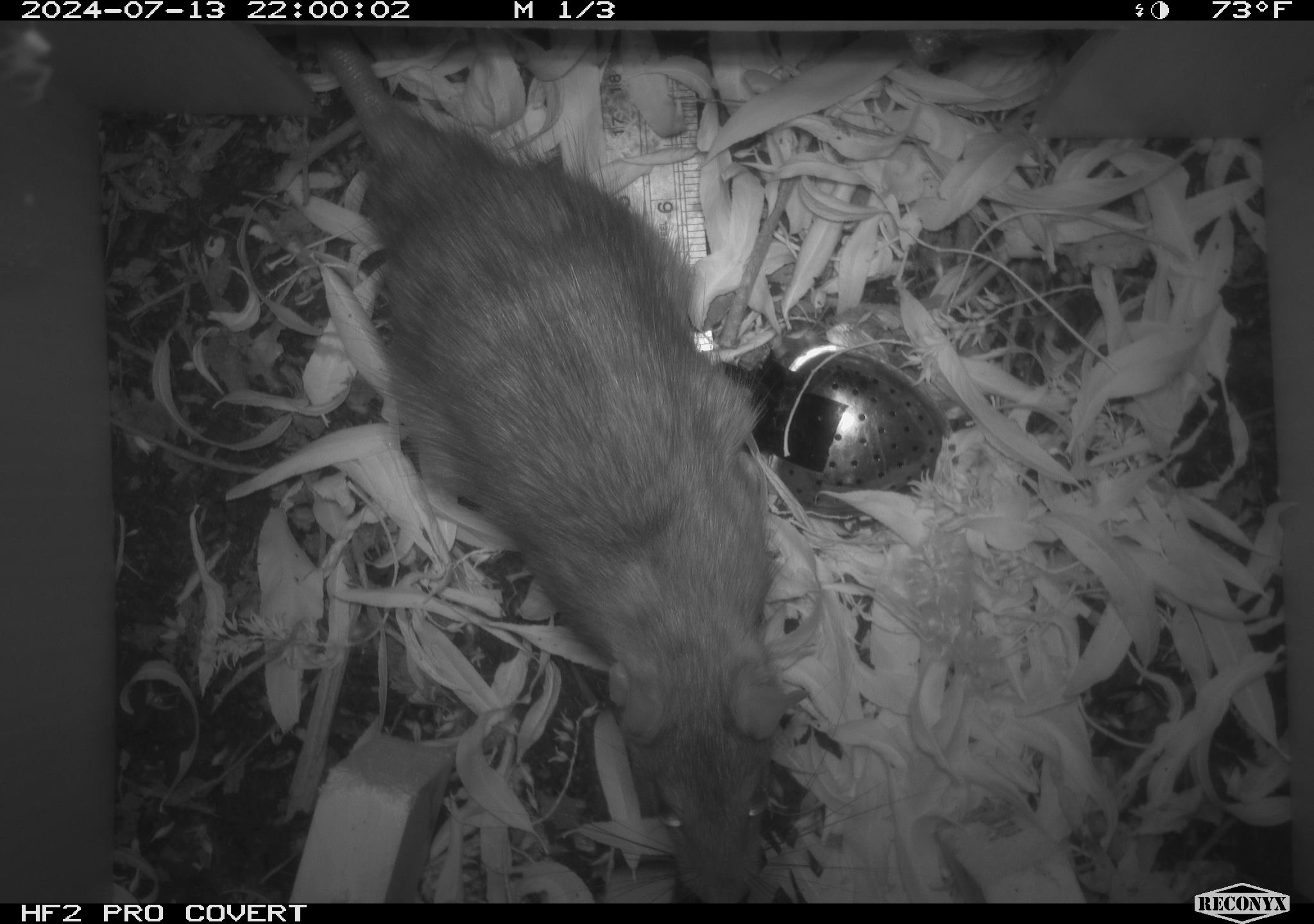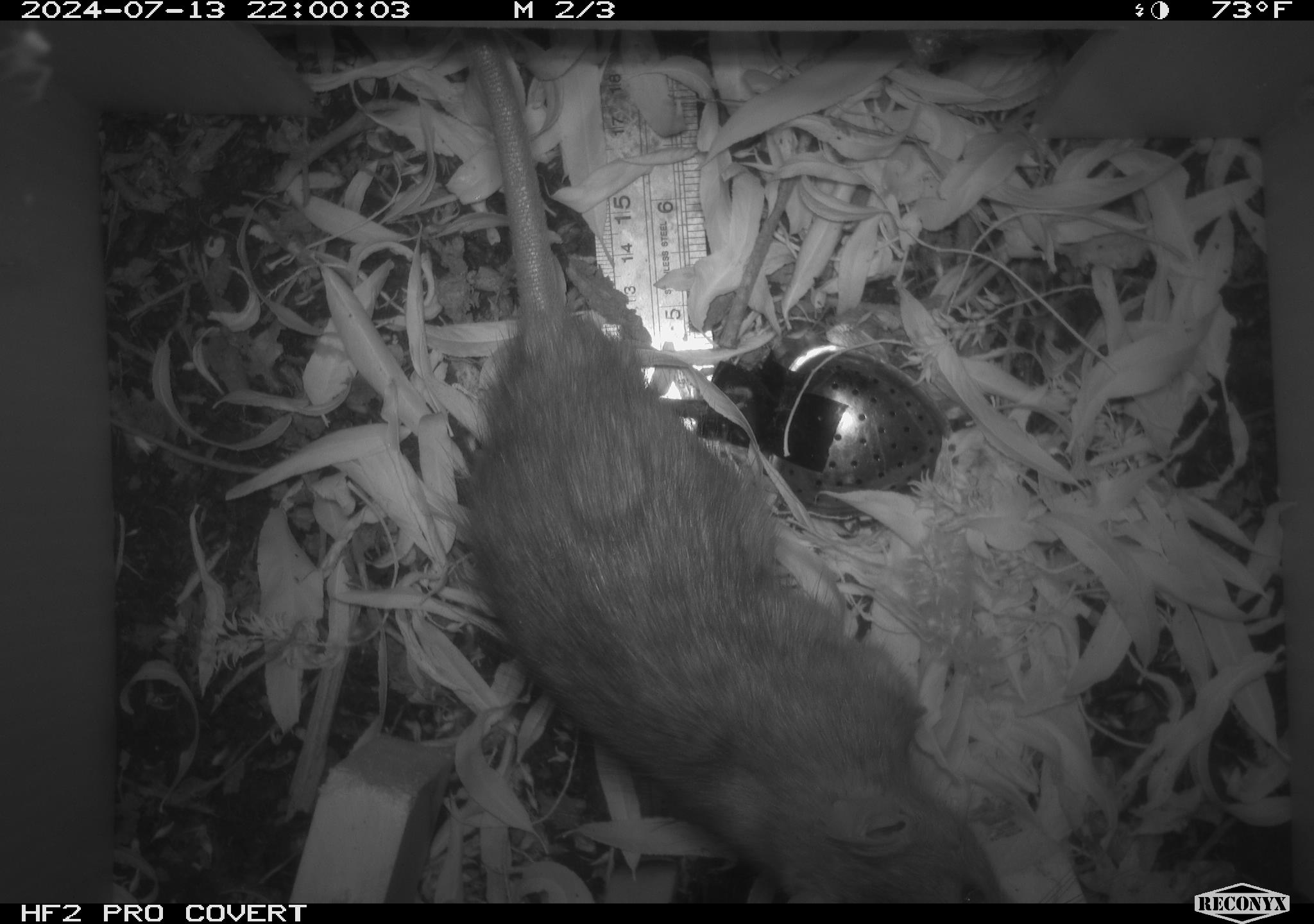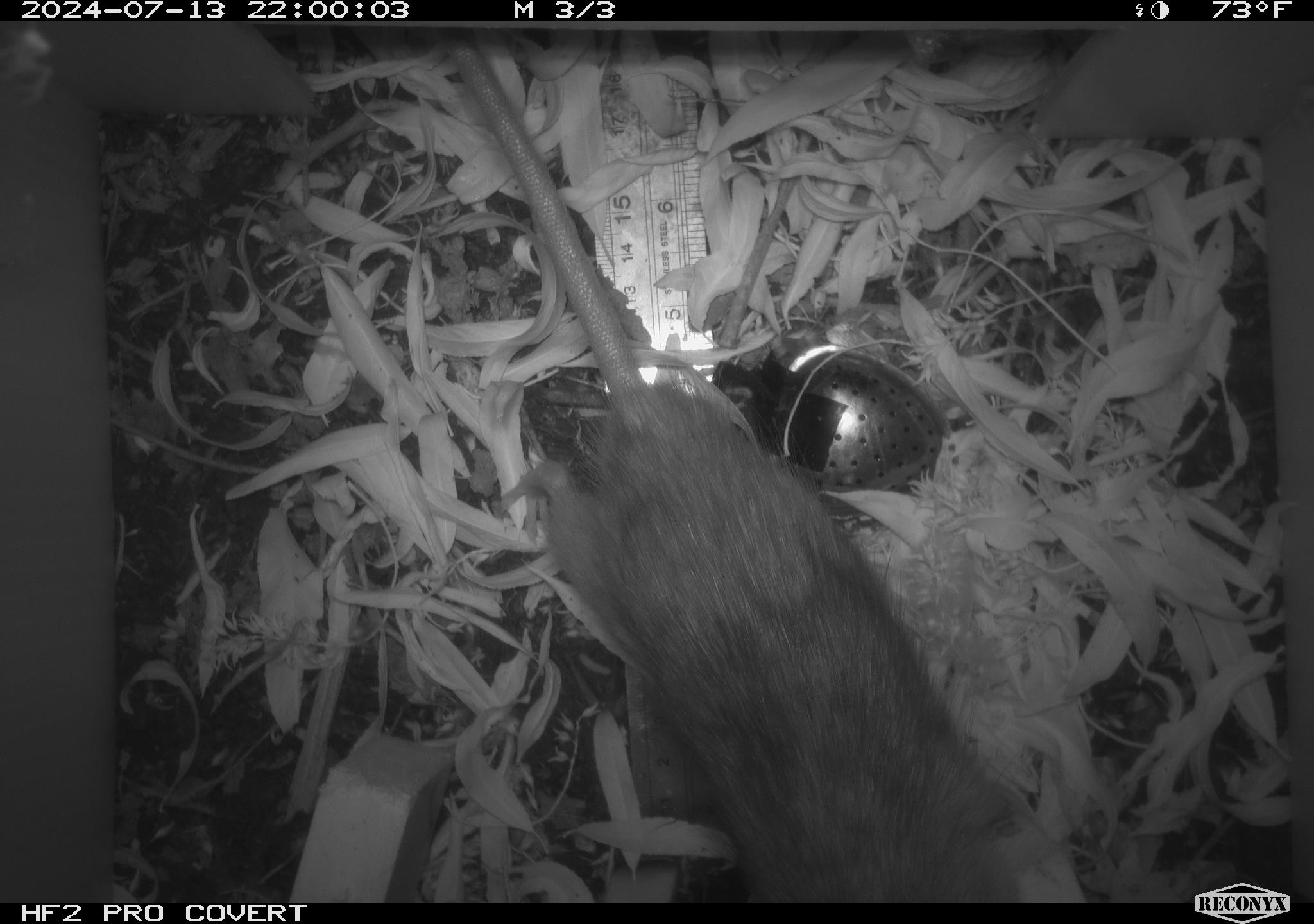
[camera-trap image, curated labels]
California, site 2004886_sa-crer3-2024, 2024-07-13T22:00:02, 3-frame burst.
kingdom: Animalia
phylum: Chordata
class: Mammalia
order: Rodentia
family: Muridae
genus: Rattus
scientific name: Rattus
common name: rat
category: rattus species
Rattus species (rat) (Rattus).